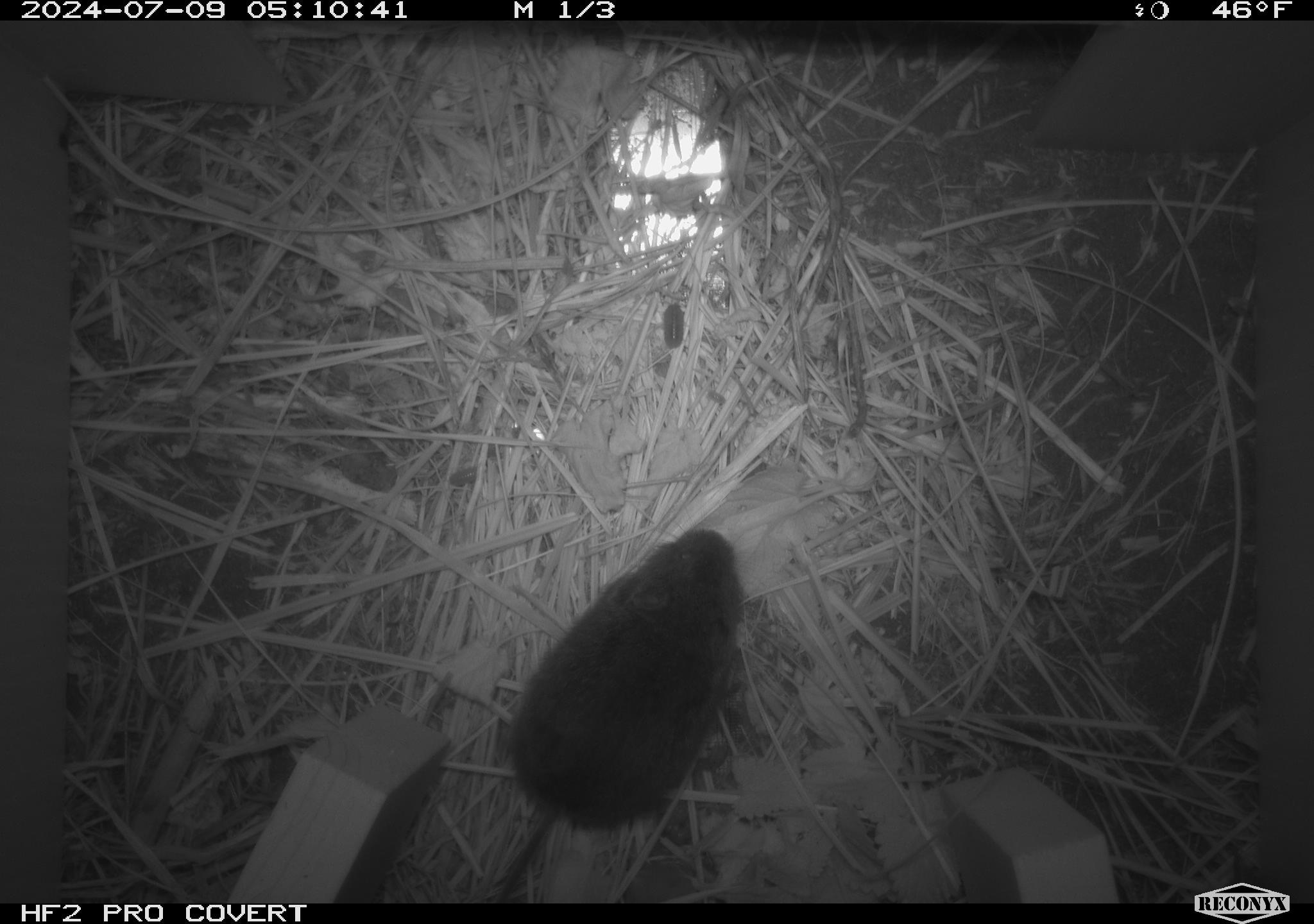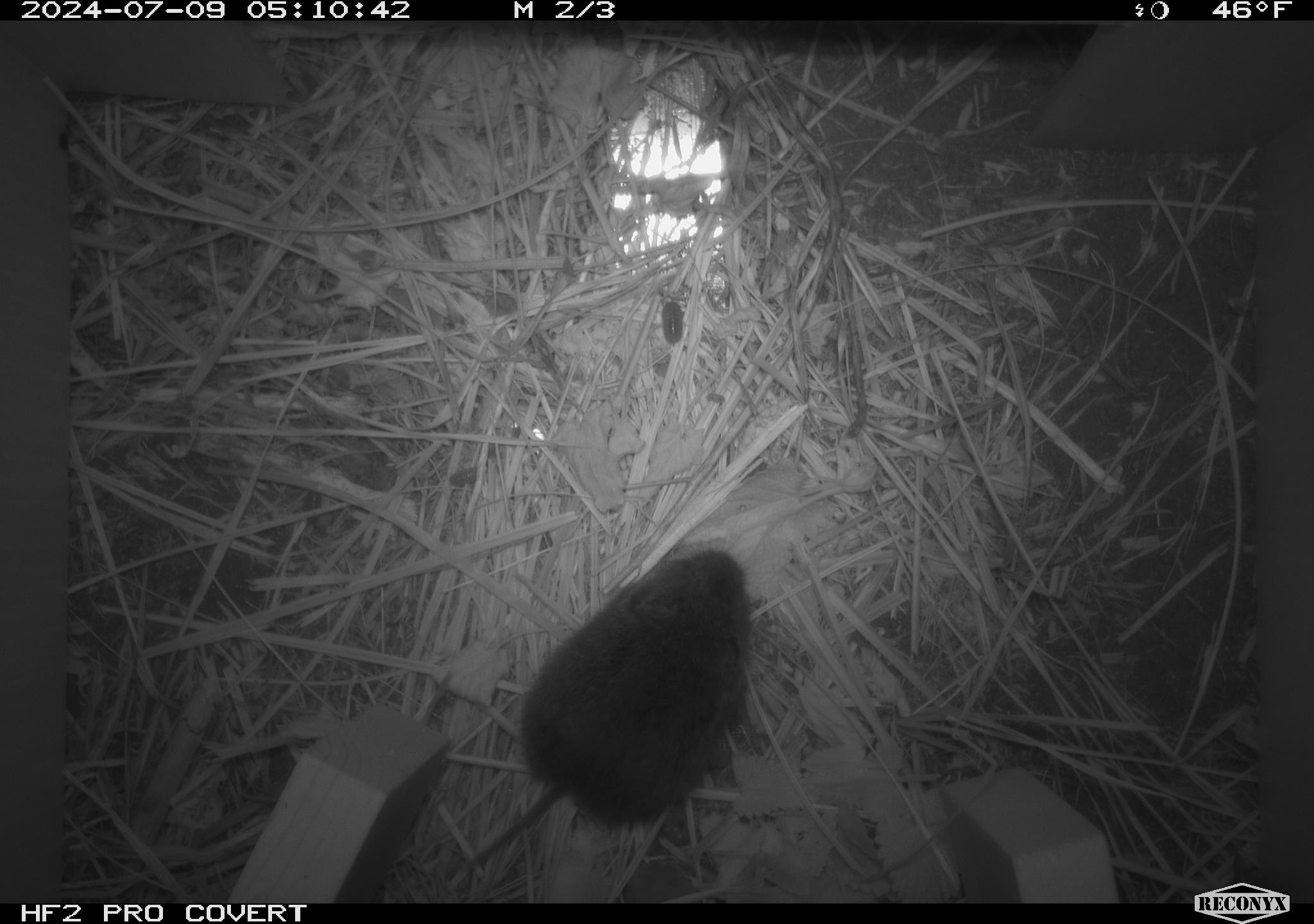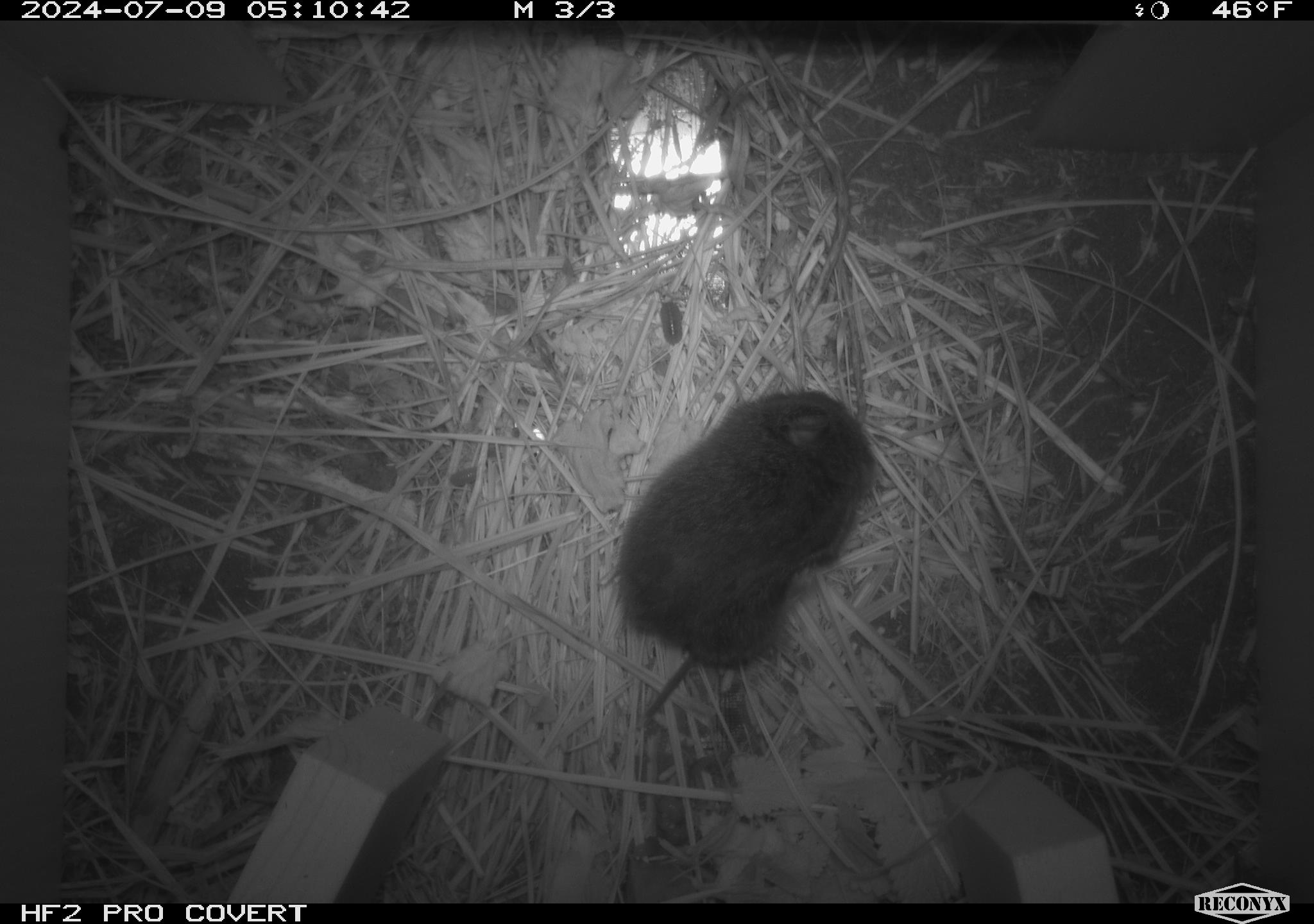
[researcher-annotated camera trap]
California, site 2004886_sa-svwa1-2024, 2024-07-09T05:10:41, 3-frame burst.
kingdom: Animalia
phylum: Chordata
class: Mammalia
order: Rodentia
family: Cricetidae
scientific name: Arvicolinae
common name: voles, lemmings, and muskrats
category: arvicolinae subfamily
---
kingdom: Animalia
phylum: Arthropoda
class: Malacostraca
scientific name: Malacostraca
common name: amphipods, crabs, isopods, krill, lobsters and shrimps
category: malacostracan